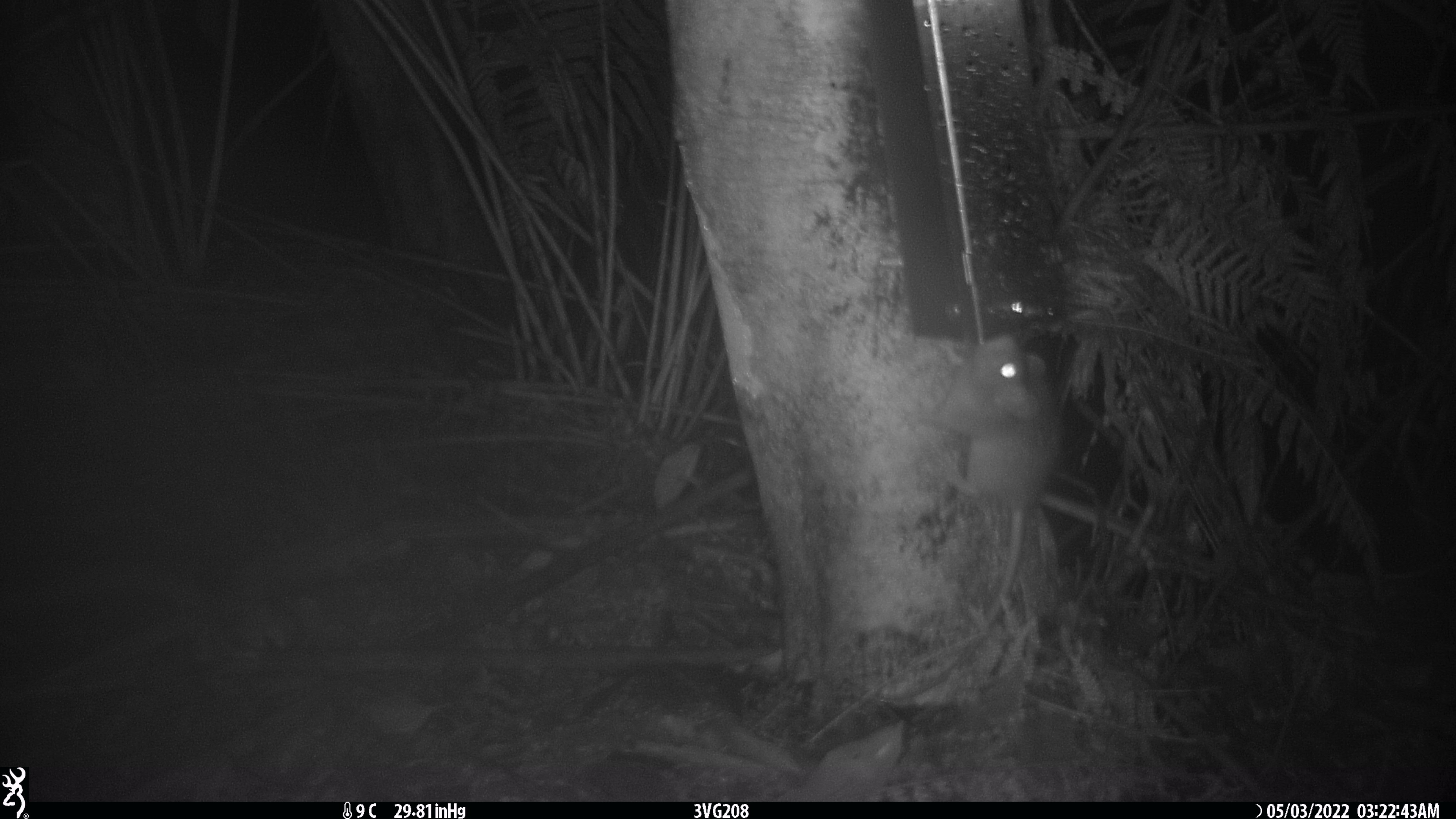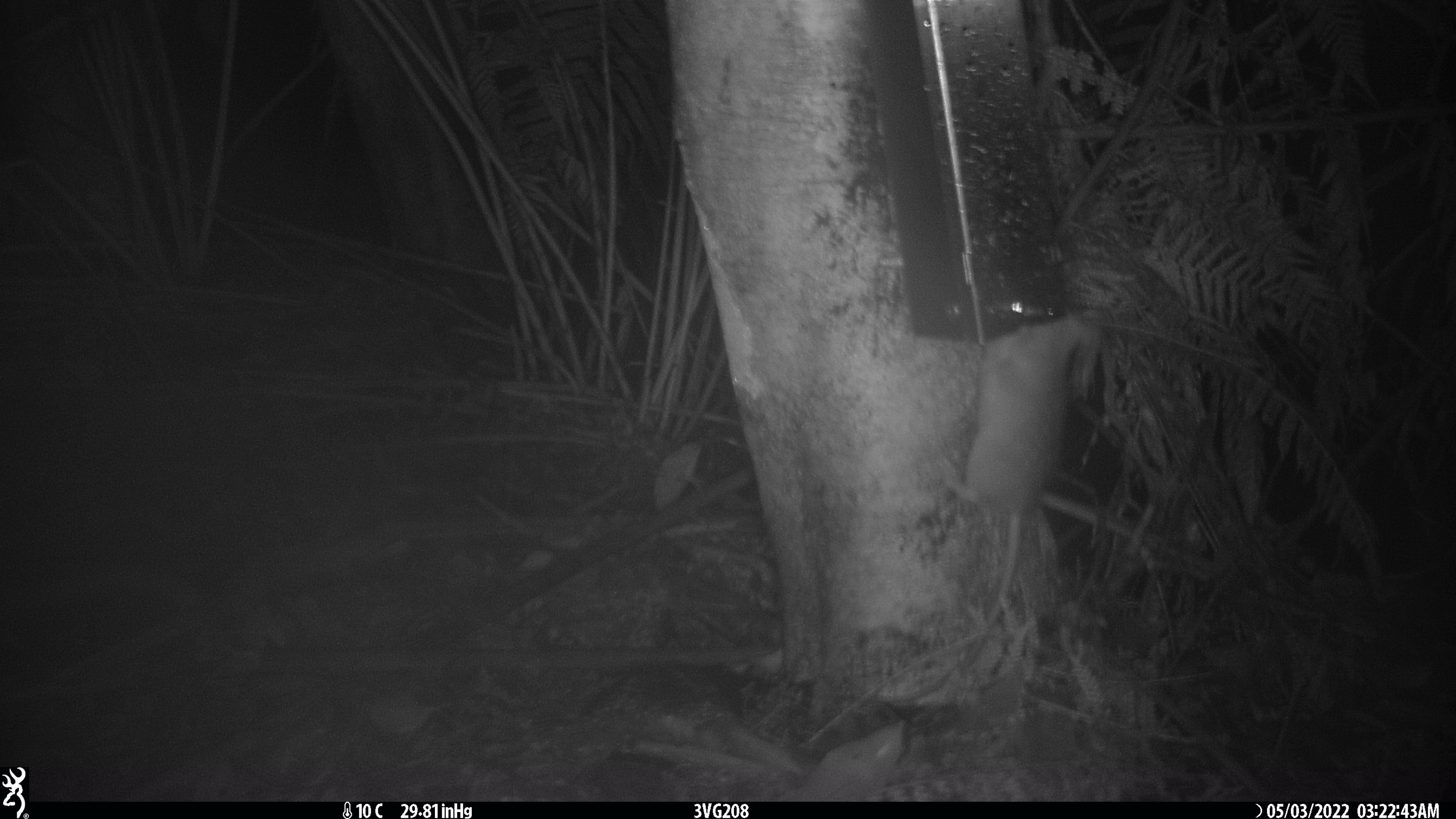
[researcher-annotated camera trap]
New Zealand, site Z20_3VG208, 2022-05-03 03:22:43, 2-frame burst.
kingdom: Animalia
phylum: Chordata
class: Mammalia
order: Rodentia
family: Muridae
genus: Rattus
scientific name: Rattus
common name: rat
Rat (Rattus).